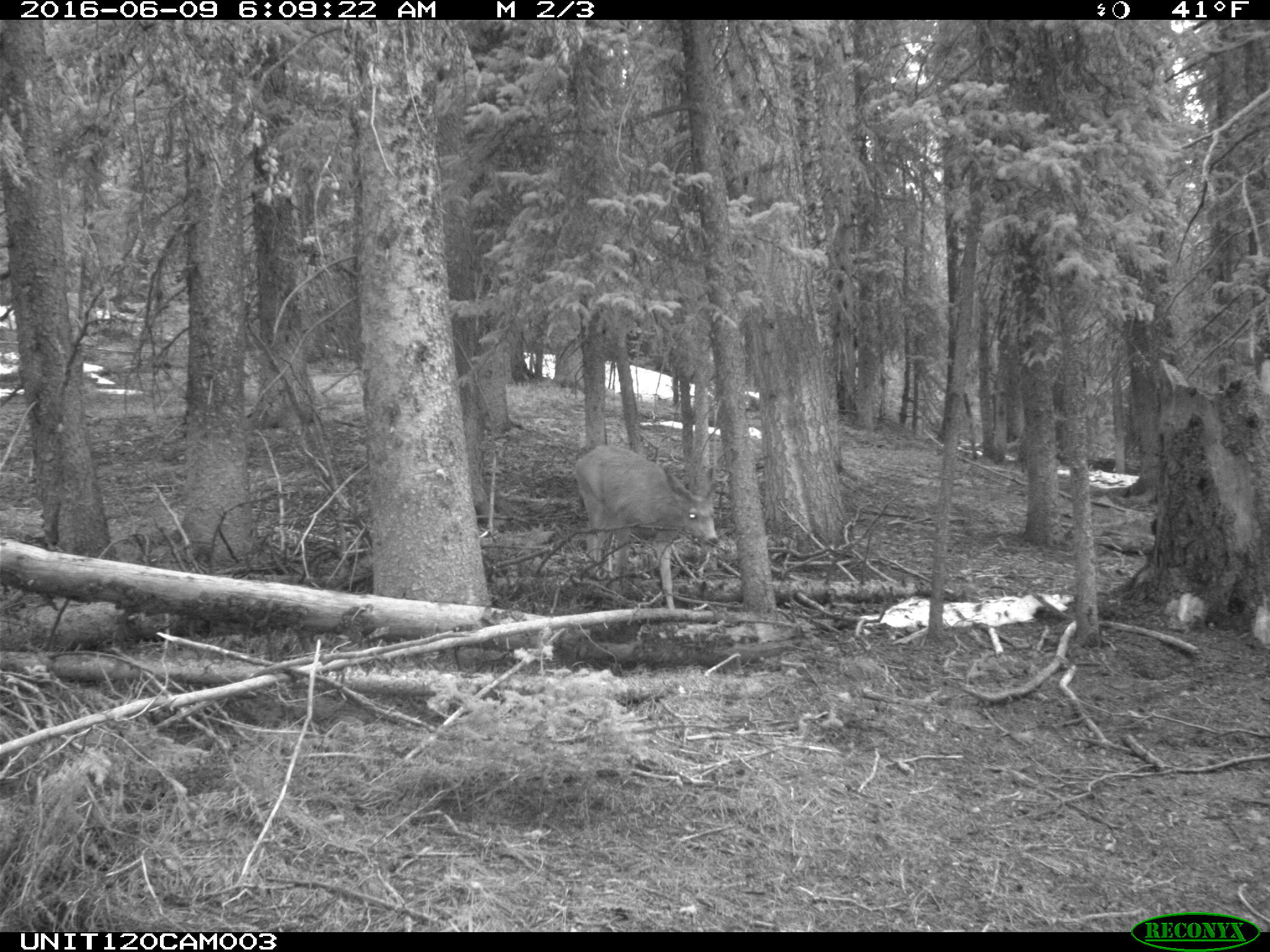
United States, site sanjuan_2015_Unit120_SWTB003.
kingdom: Animalia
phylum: Chordata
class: Mammalia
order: Artiodactyla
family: Cervidae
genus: Odocoileus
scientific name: Odocoileus hemionus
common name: mule deer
Odocoileus hemionus (mule deer).